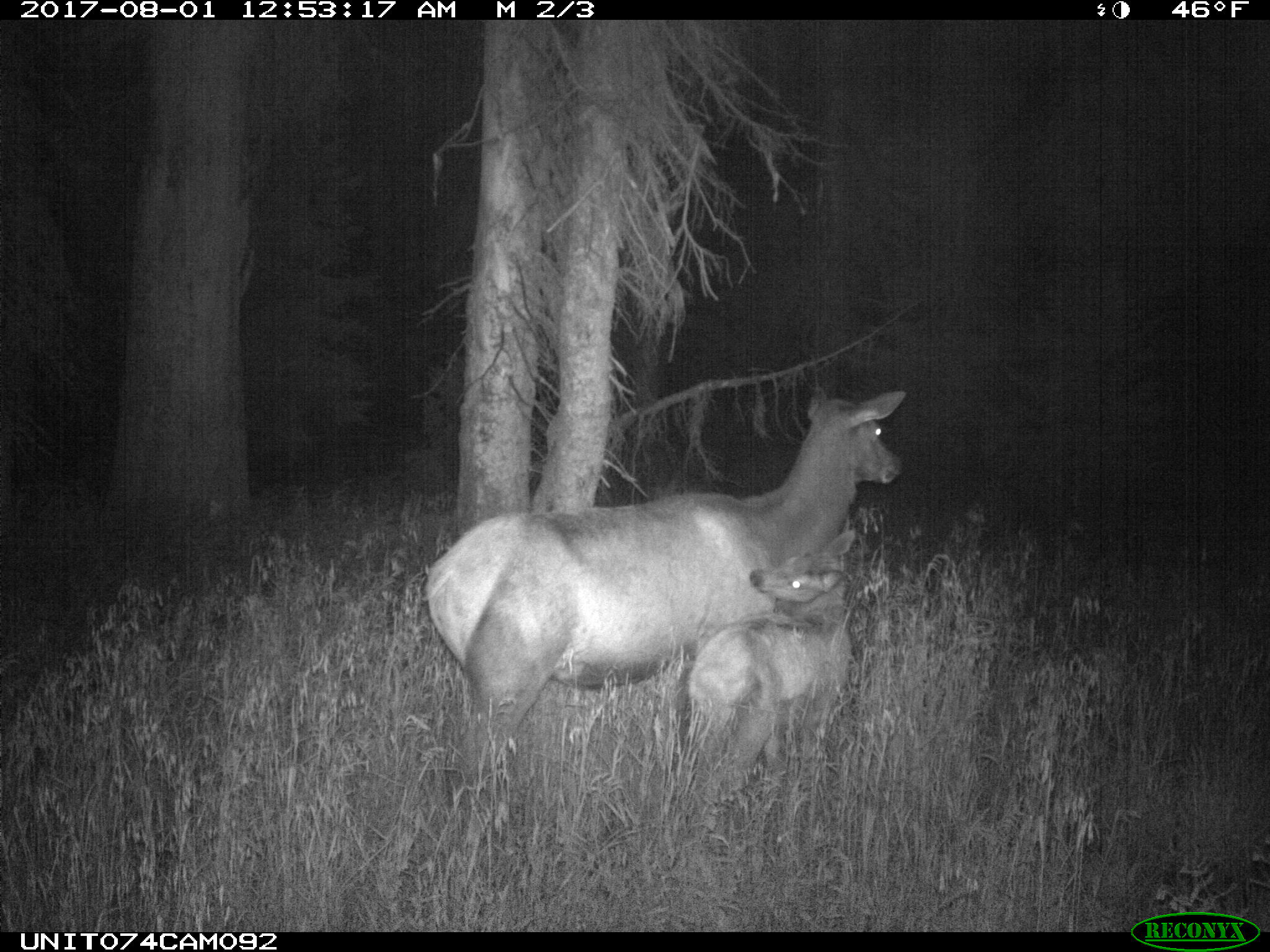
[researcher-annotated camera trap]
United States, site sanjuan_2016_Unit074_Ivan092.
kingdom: Animalia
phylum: Chordata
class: Mammalia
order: Artiodactyla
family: Cervidae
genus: Cervus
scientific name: Cervus elaphus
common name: red deer